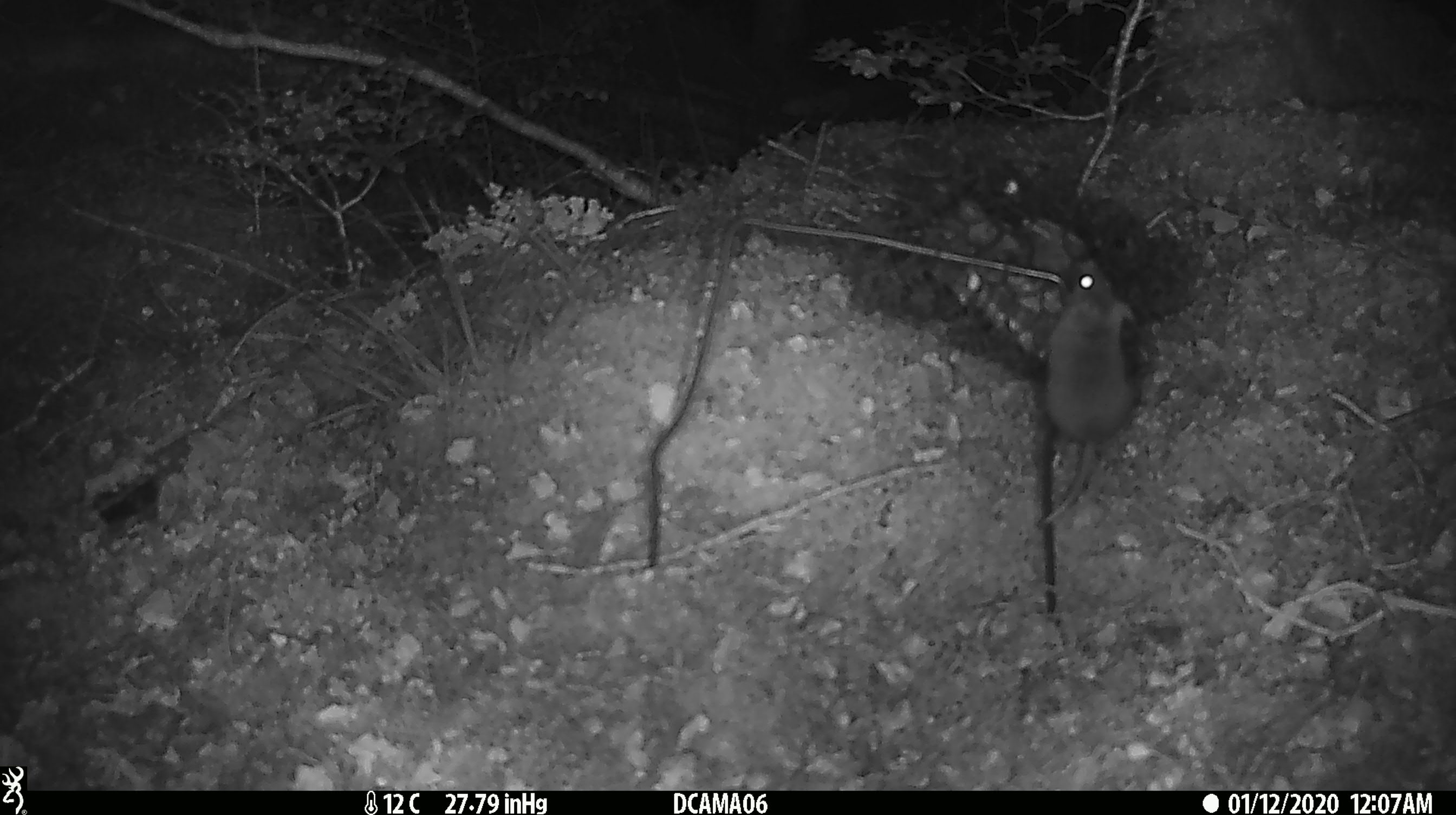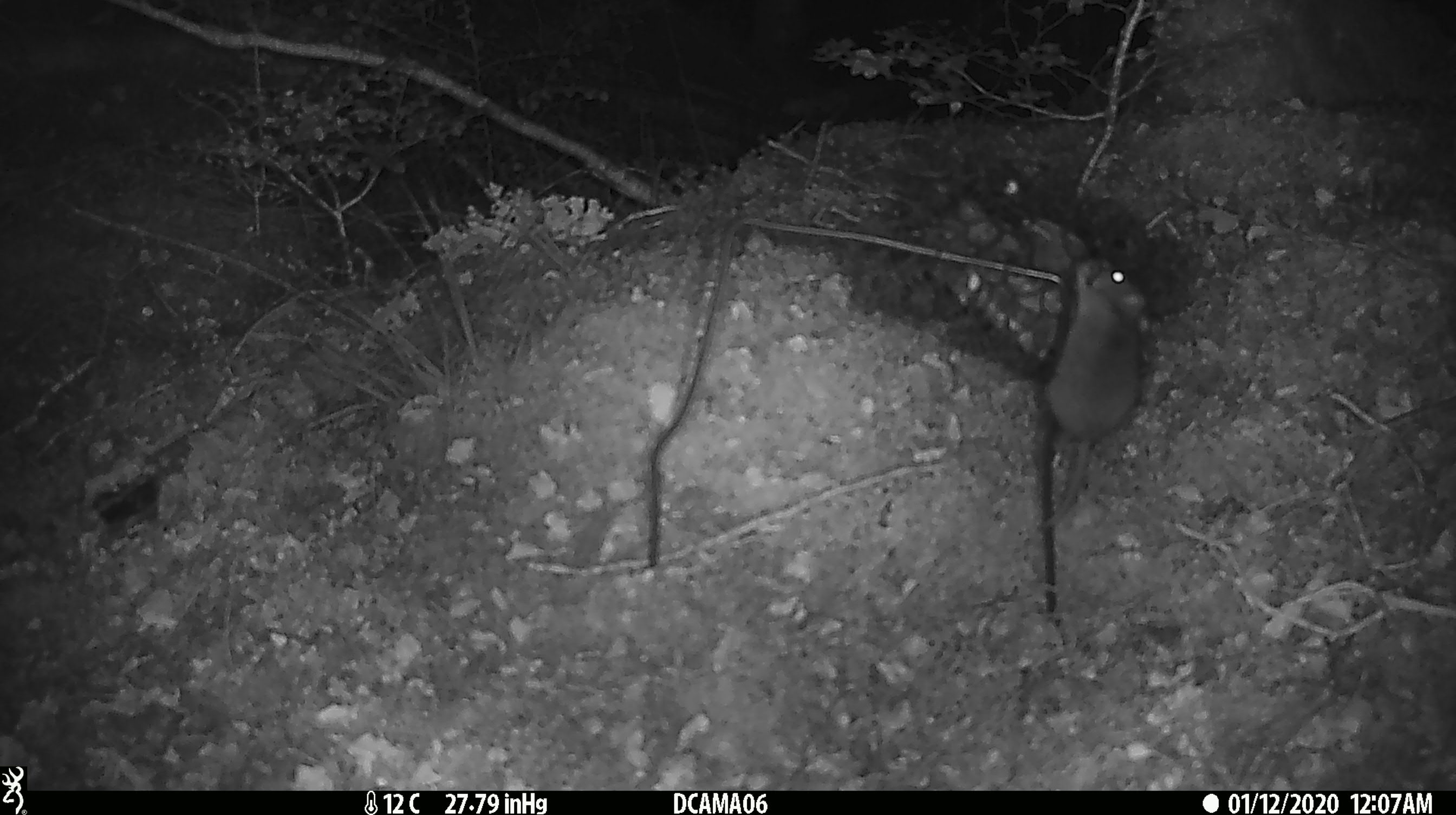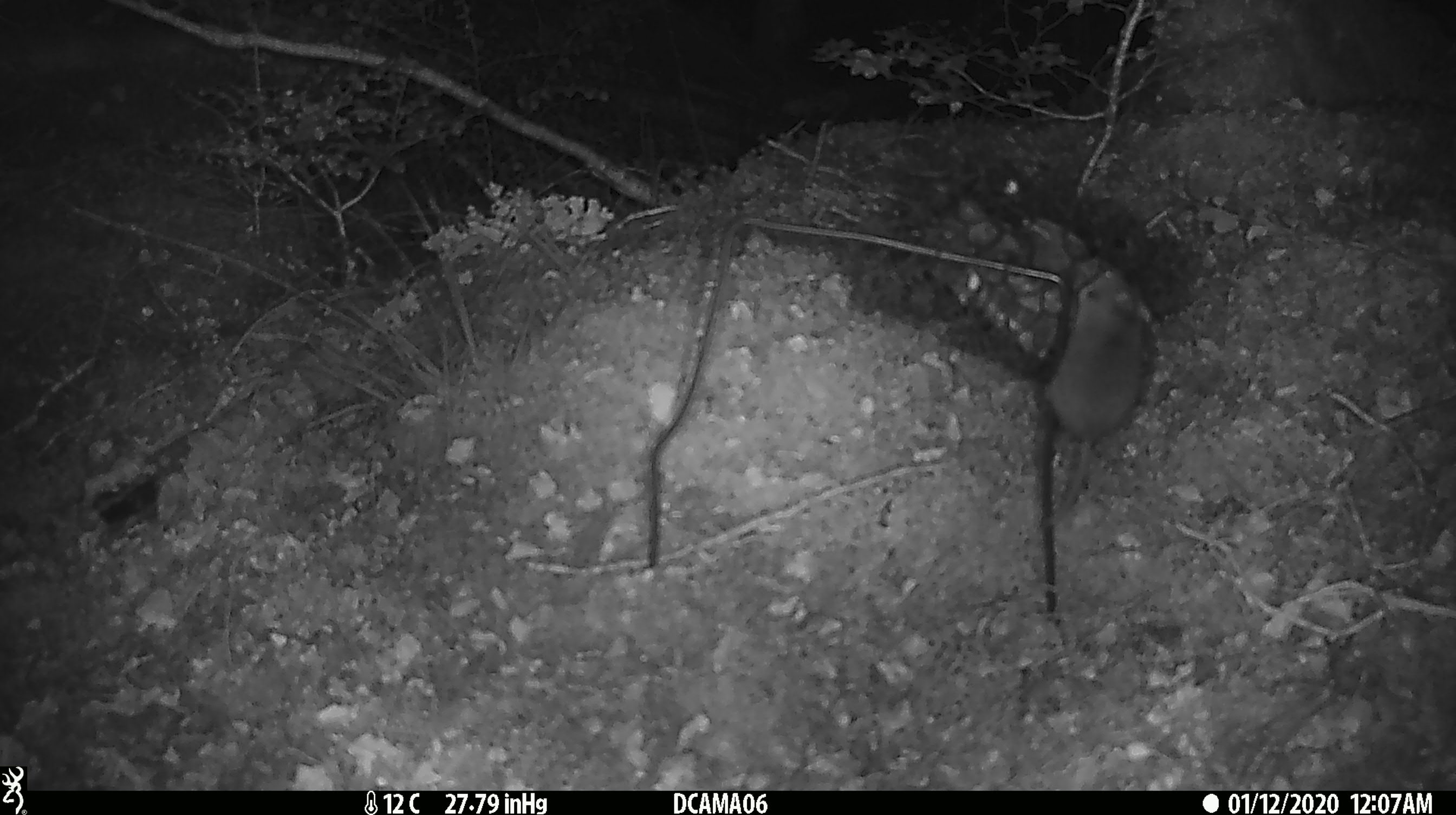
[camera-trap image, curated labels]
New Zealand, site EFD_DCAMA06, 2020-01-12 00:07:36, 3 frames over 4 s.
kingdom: Animalia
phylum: Chordata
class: Mammalia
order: Rodentia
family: Muridae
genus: Mus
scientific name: Mus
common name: mouse